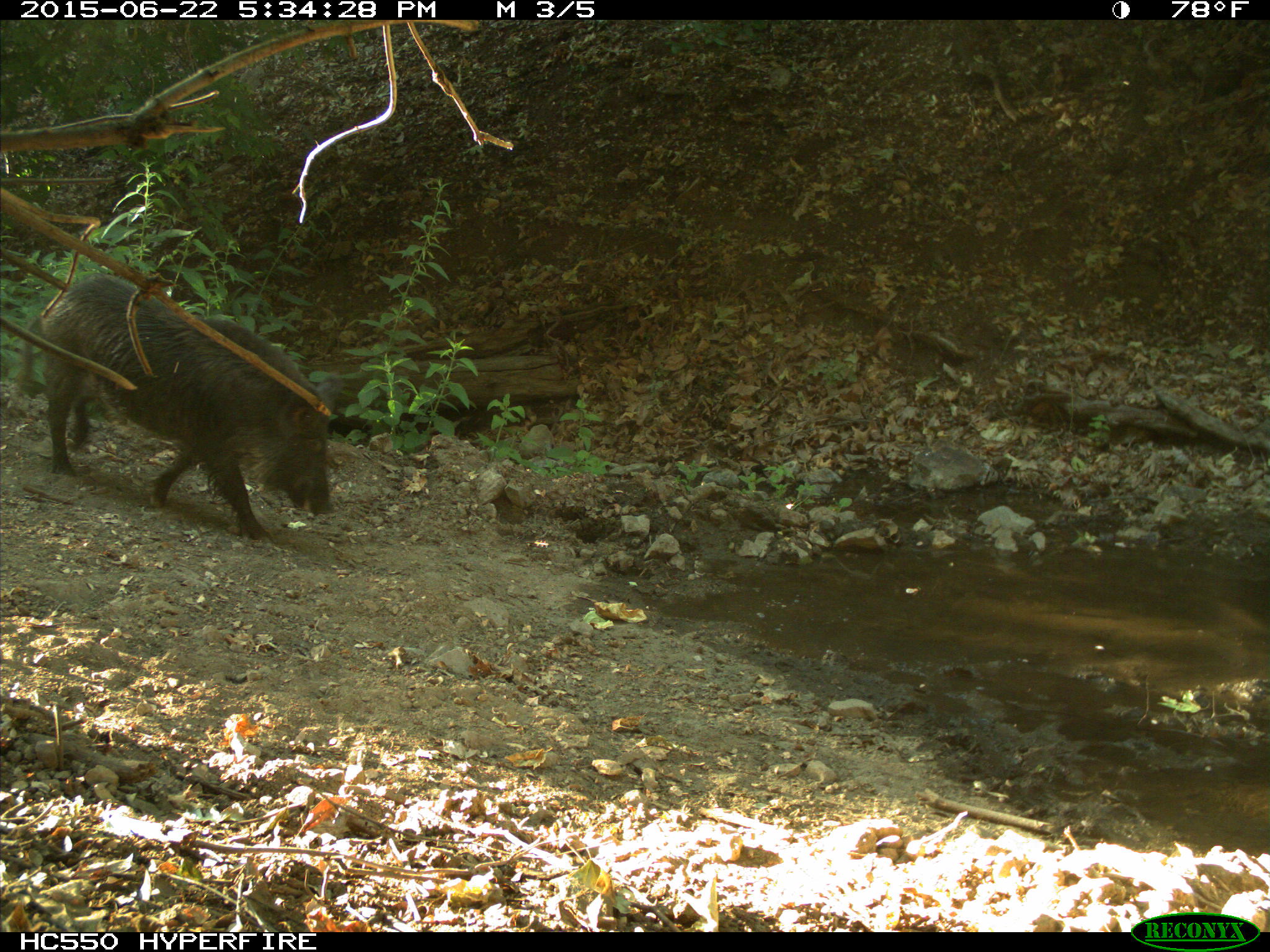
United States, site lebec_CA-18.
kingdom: Animalia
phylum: Chordata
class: Mammalia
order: Artiodactyla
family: Suidae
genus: Sus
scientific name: Sus scrofa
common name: wild boar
Sus scrofa (wild boar).